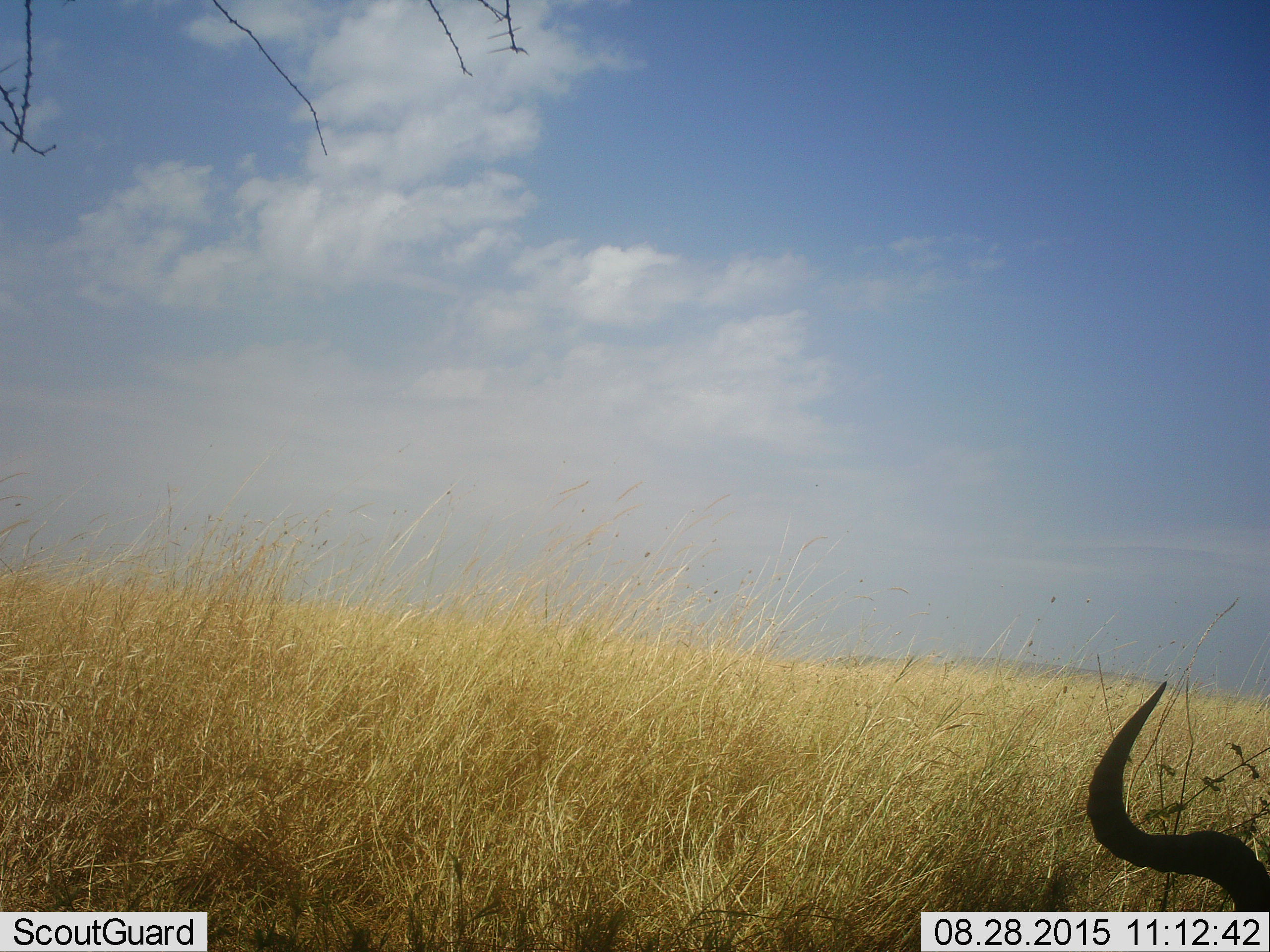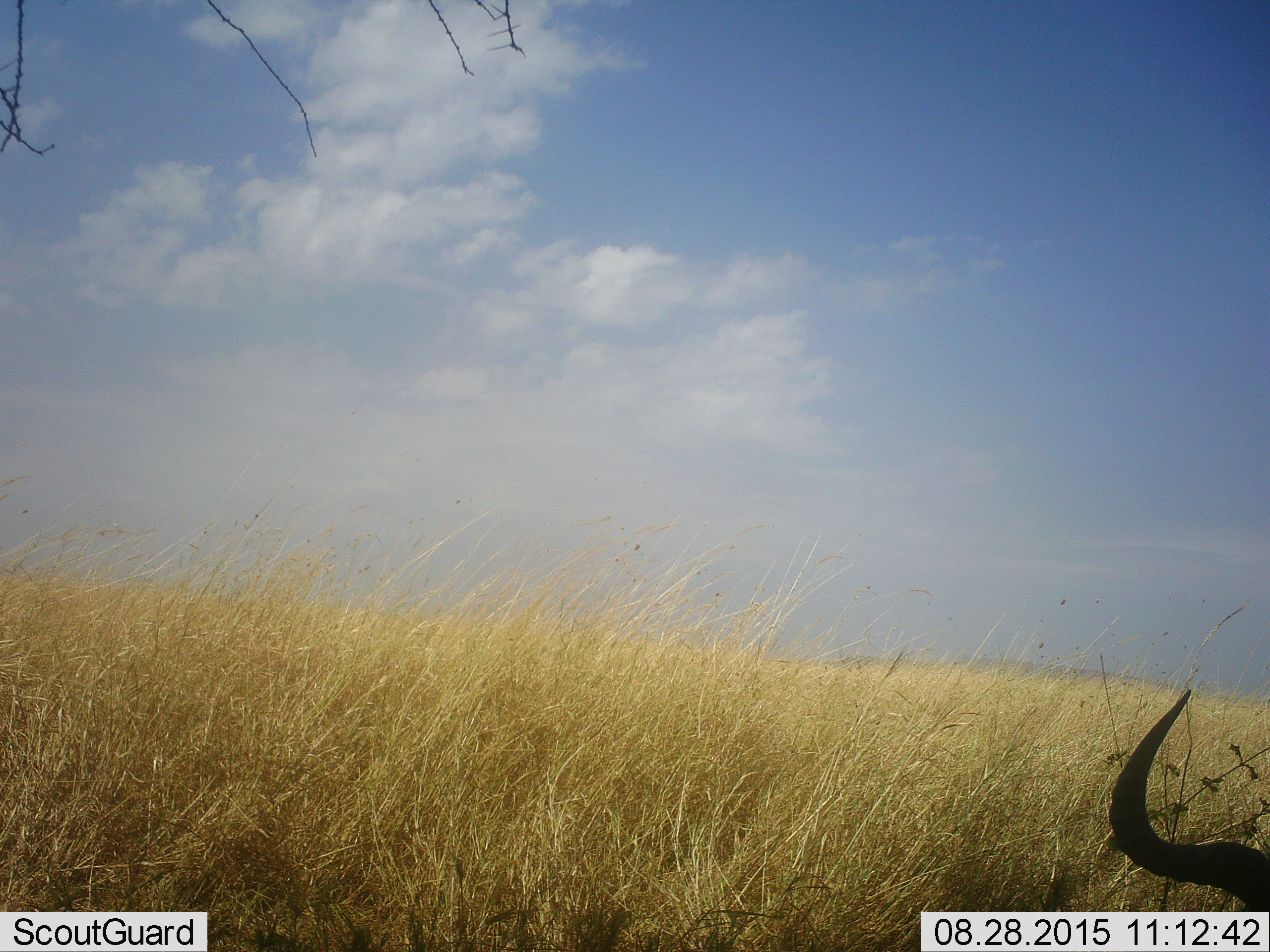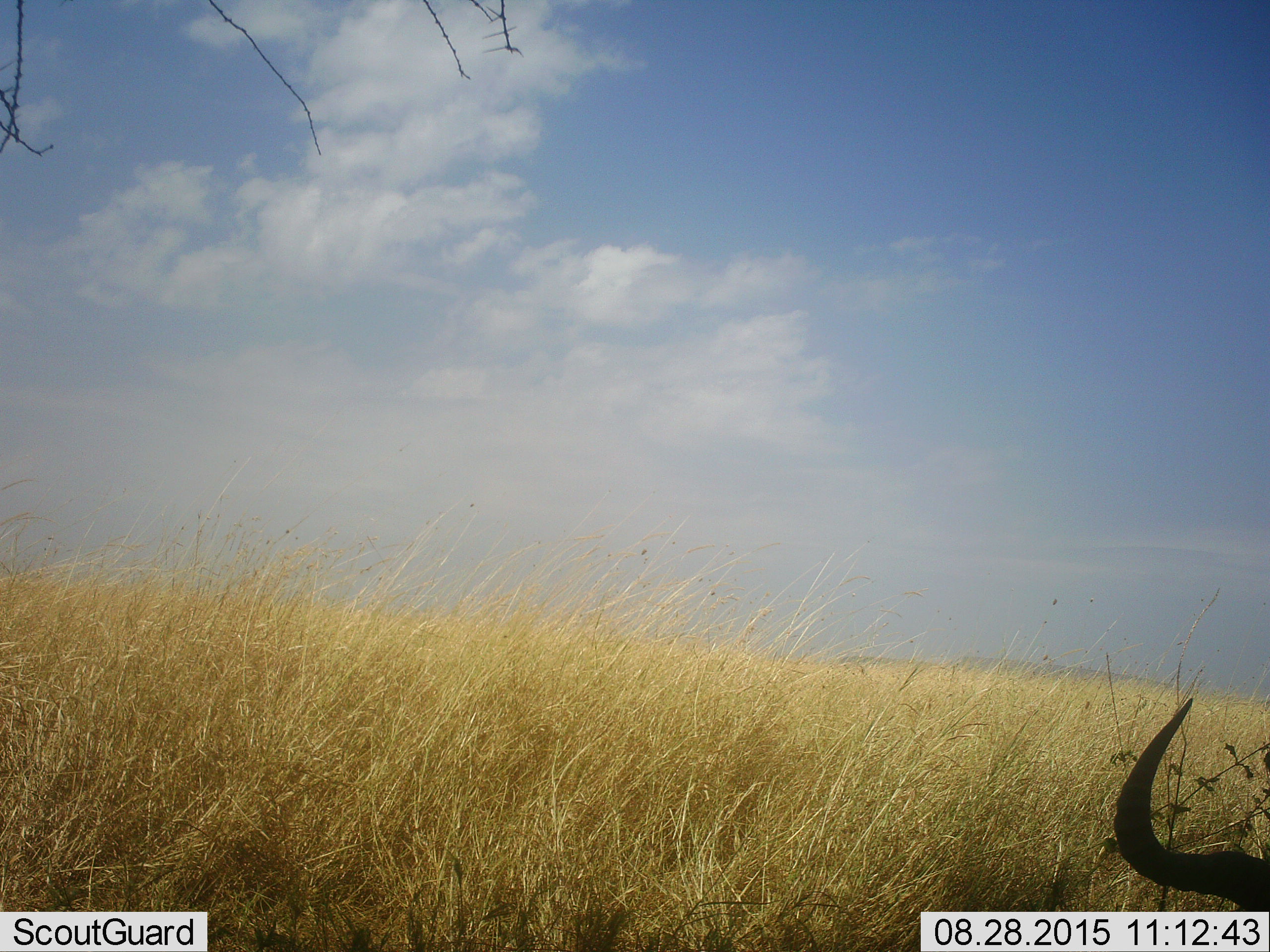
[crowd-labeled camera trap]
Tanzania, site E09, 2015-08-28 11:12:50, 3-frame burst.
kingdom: Animalia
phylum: Chordata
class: Mammalia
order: Artiodactyla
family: Bovidae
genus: Alcelaphus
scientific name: Alcelaphus buselaphus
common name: hartebeest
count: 1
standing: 40%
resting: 20%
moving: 20%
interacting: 0%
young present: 0%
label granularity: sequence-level